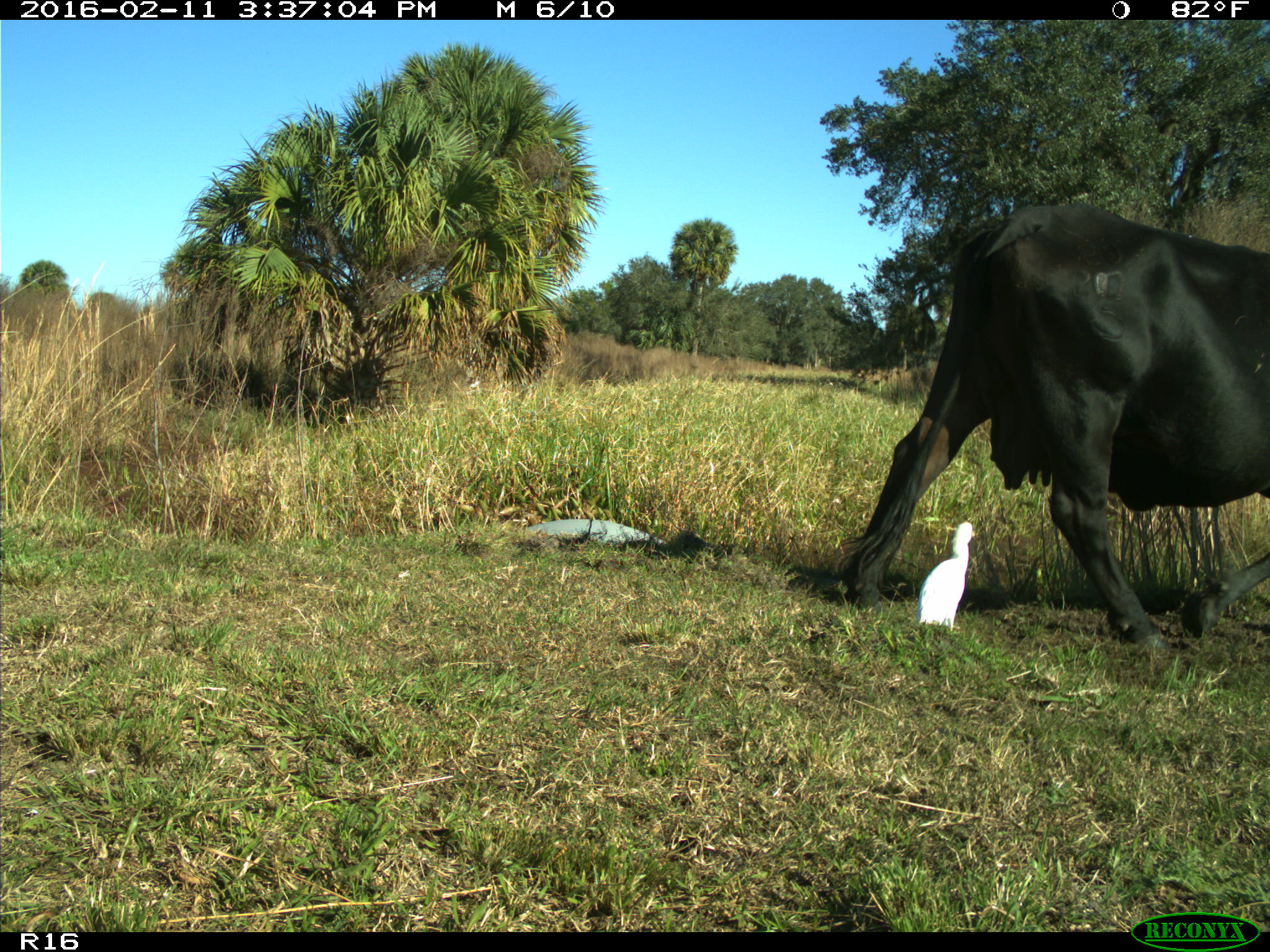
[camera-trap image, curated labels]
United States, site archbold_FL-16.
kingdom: Animalia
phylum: Chordata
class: Mammalia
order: Artiodactyla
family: Bovidae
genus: Bos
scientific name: Bos taurus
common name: domestic cow